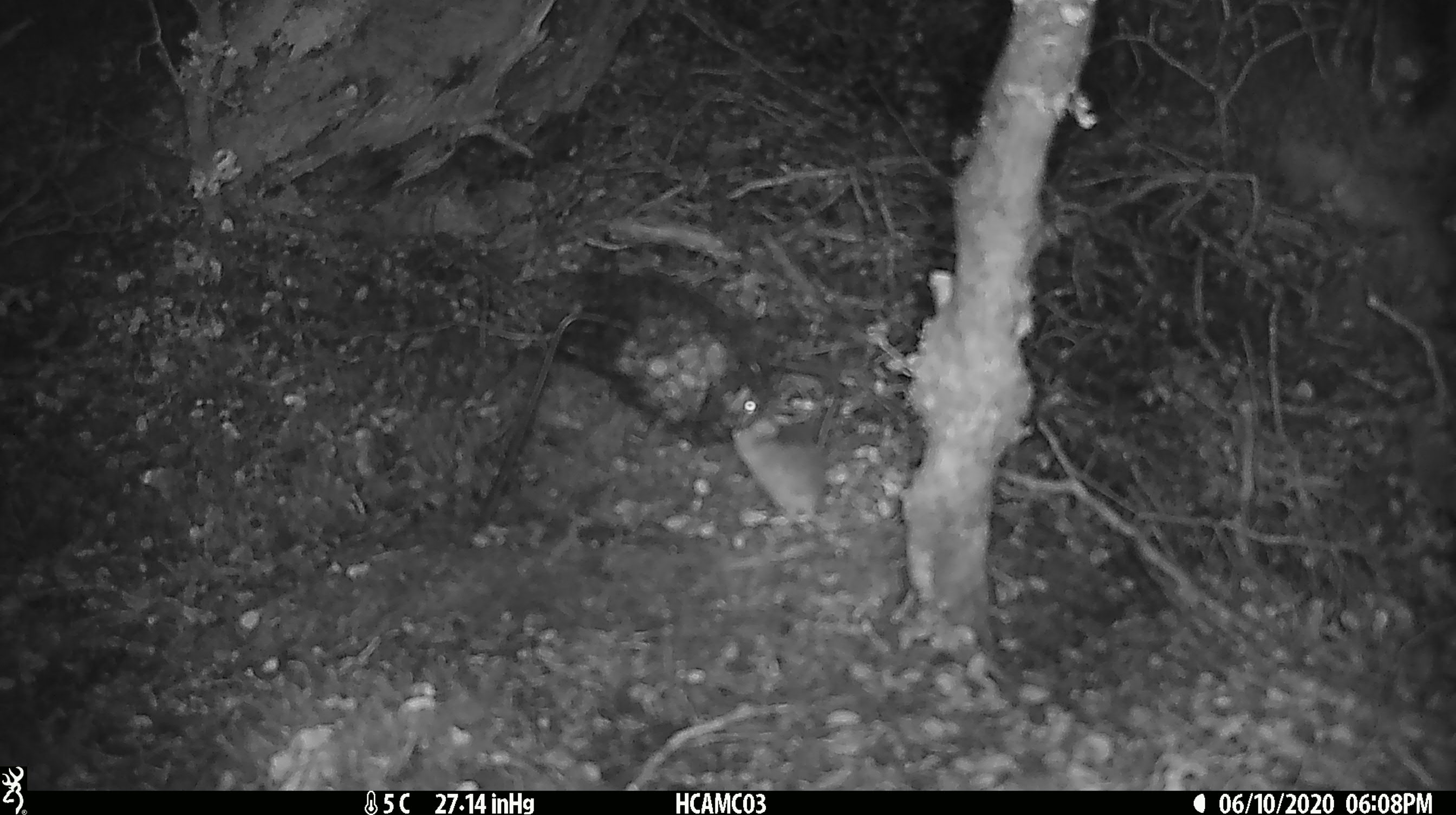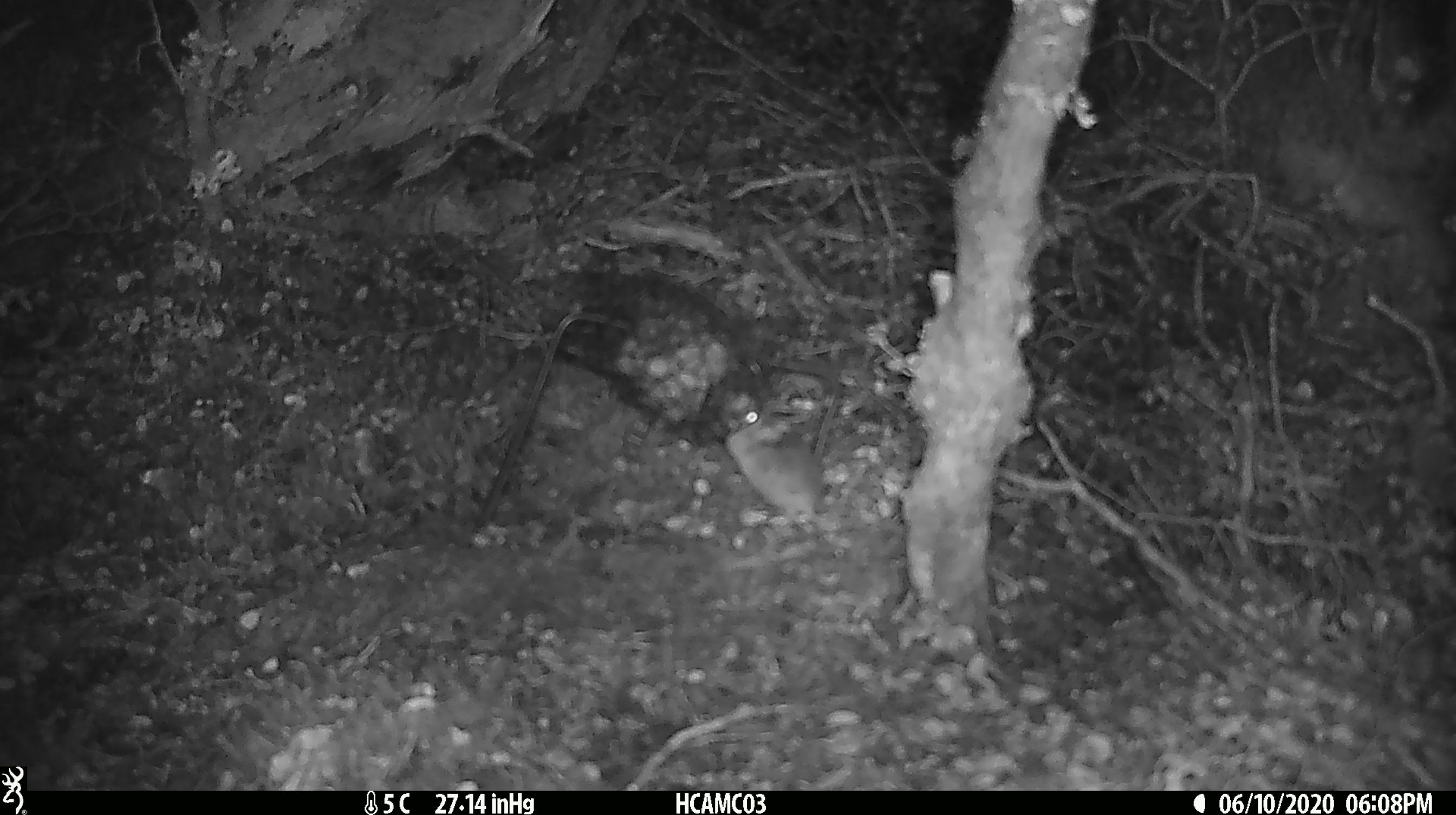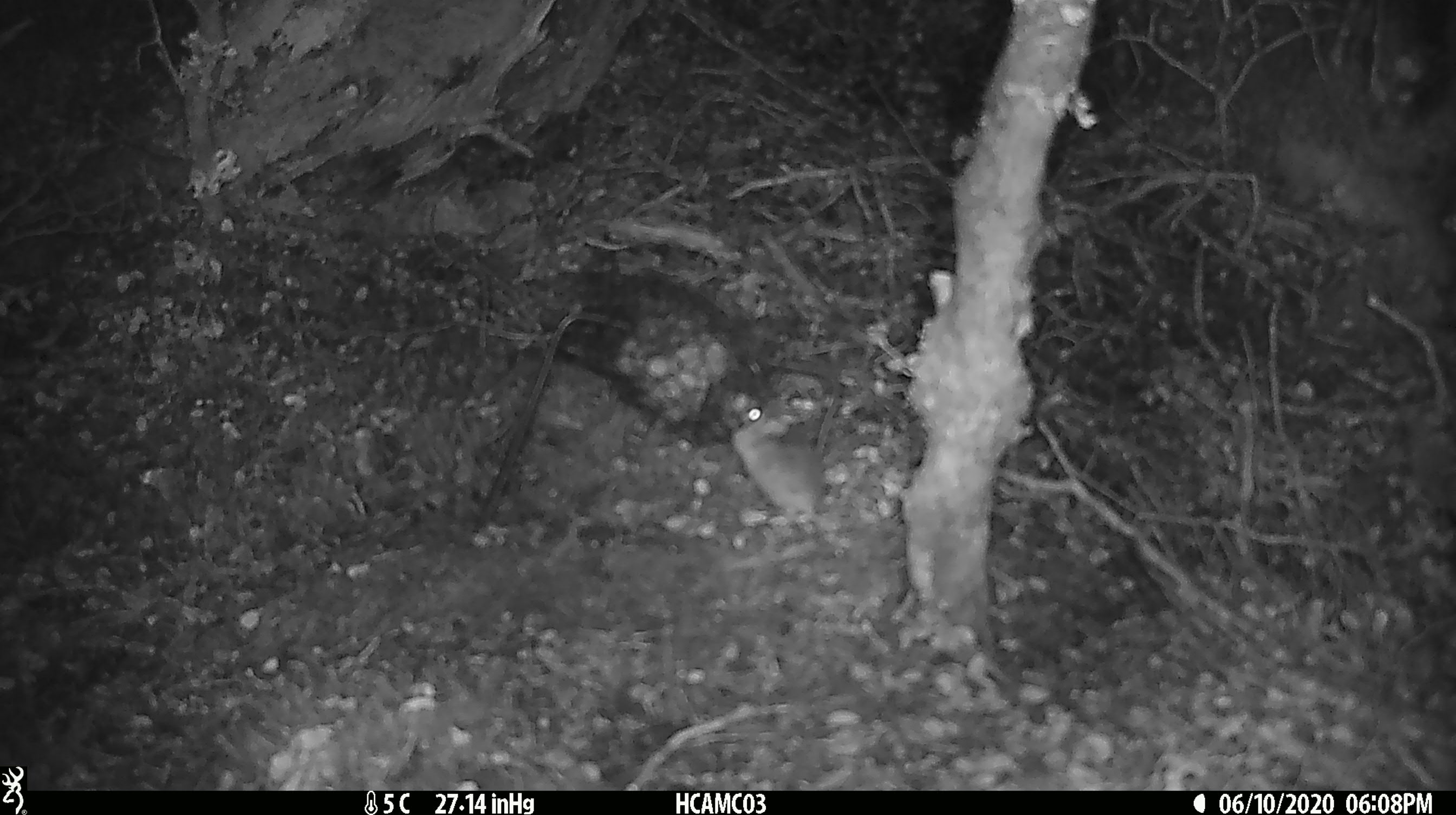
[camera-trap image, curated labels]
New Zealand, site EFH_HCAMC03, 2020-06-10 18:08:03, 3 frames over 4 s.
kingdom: Animalia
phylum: Chordata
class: Mammalia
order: Rodentia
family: Muridae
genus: Mus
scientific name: Mus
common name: mouse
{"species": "mouse (Mus)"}